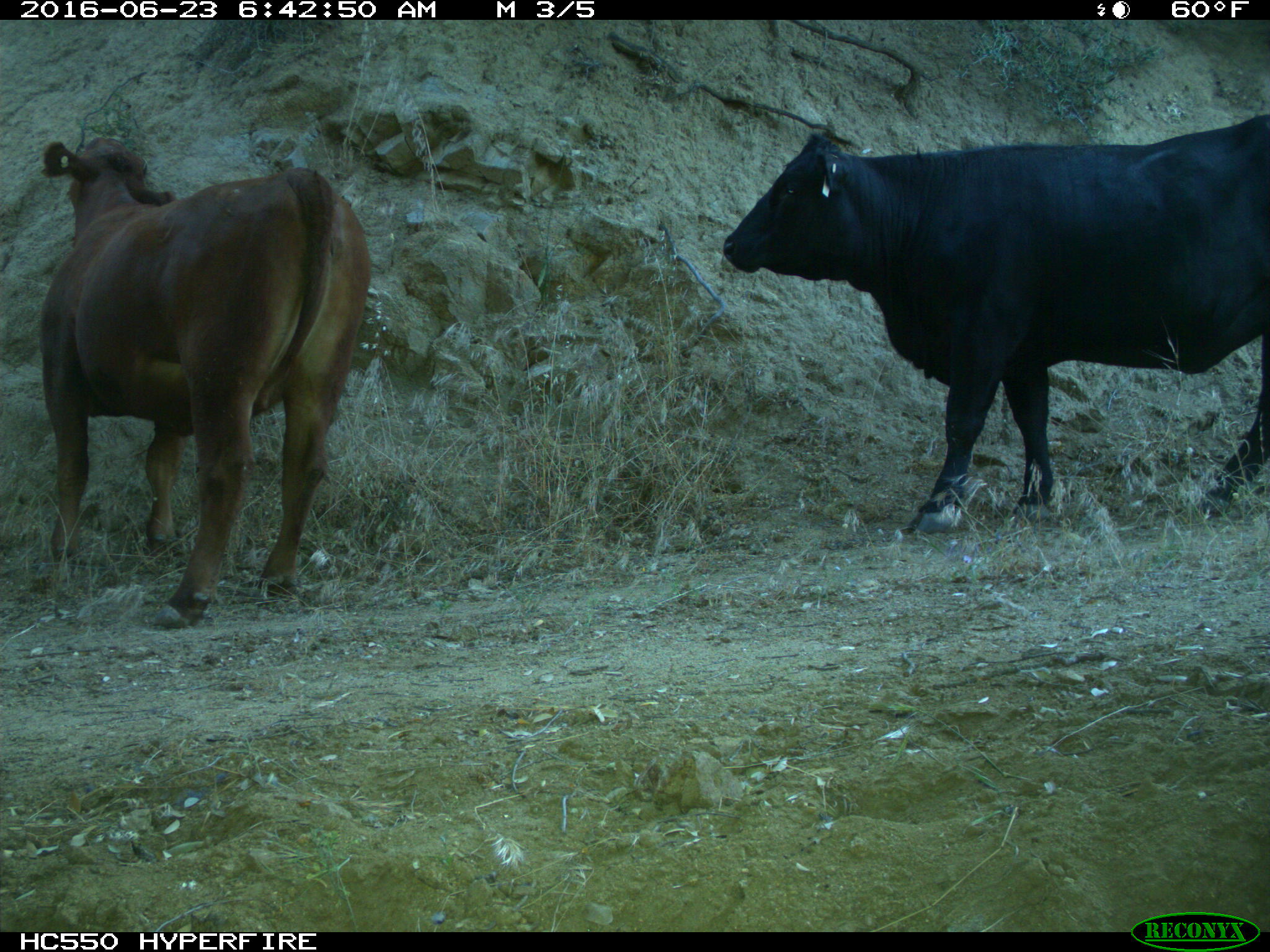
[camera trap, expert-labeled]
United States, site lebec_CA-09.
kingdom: Animalia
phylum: Chordata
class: Mammalia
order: Artiodactyla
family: Bovidae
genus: Bos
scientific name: Bos taurus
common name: domestic cow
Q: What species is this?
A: Bos taurus (domestic cow).